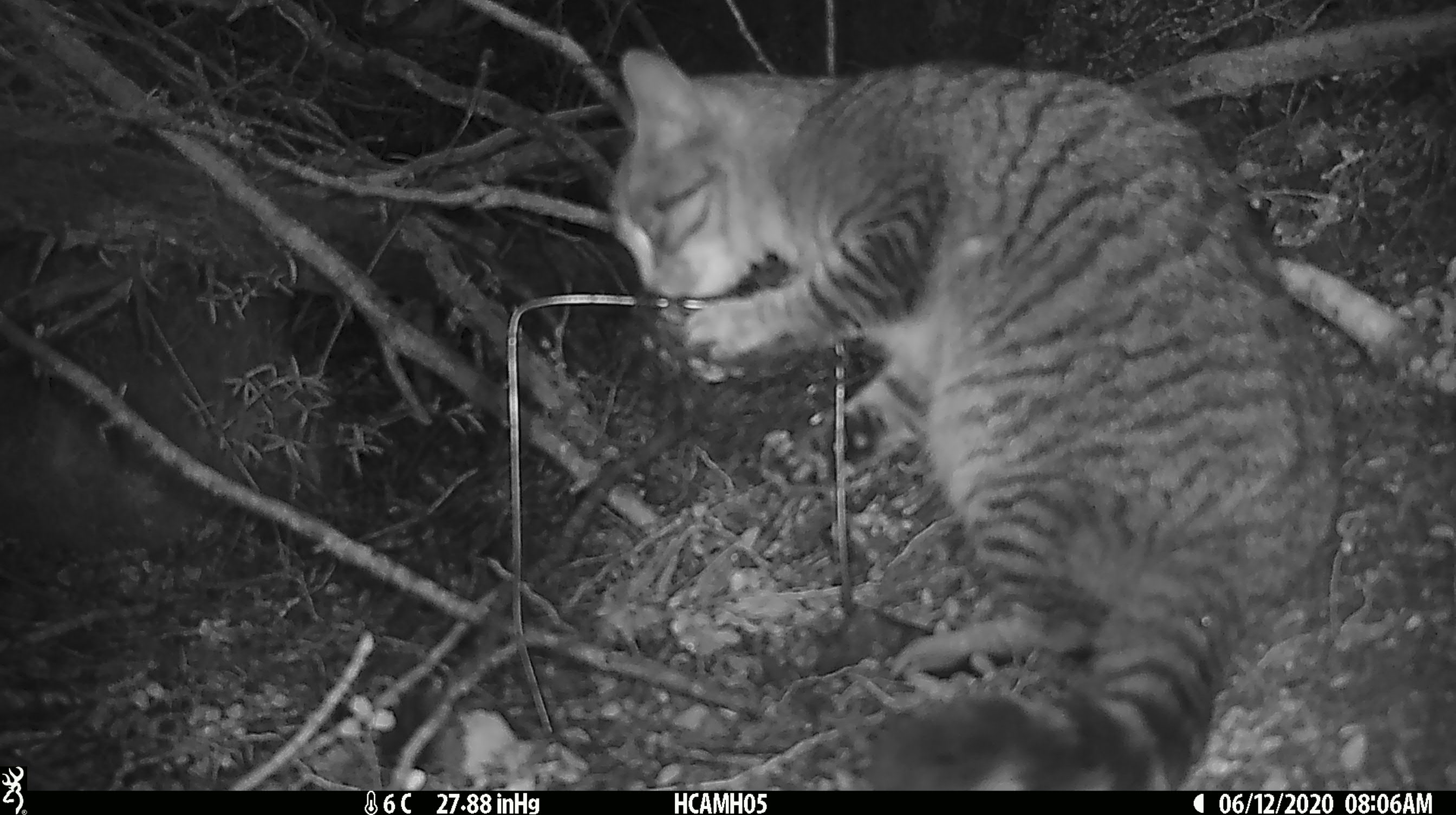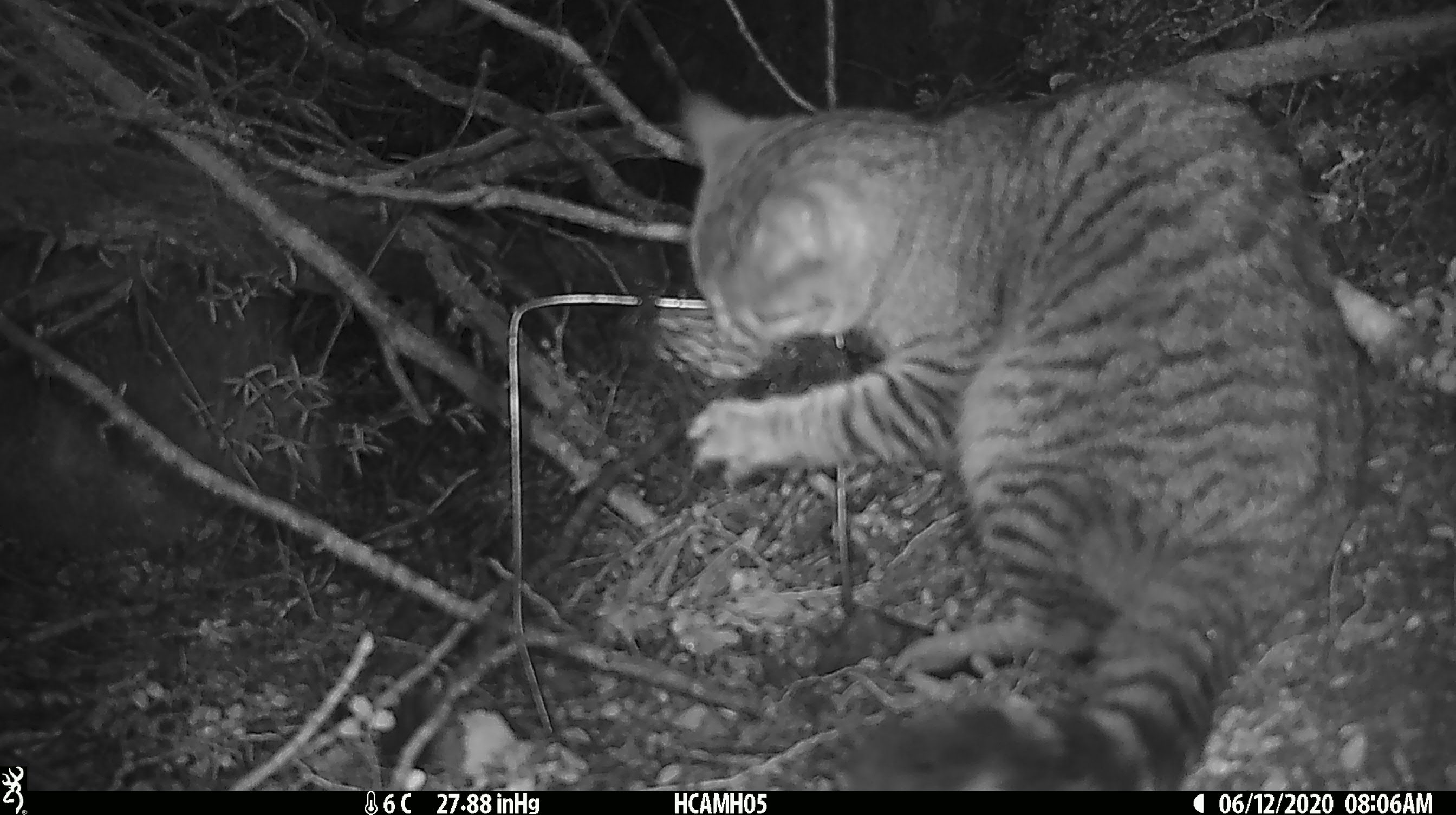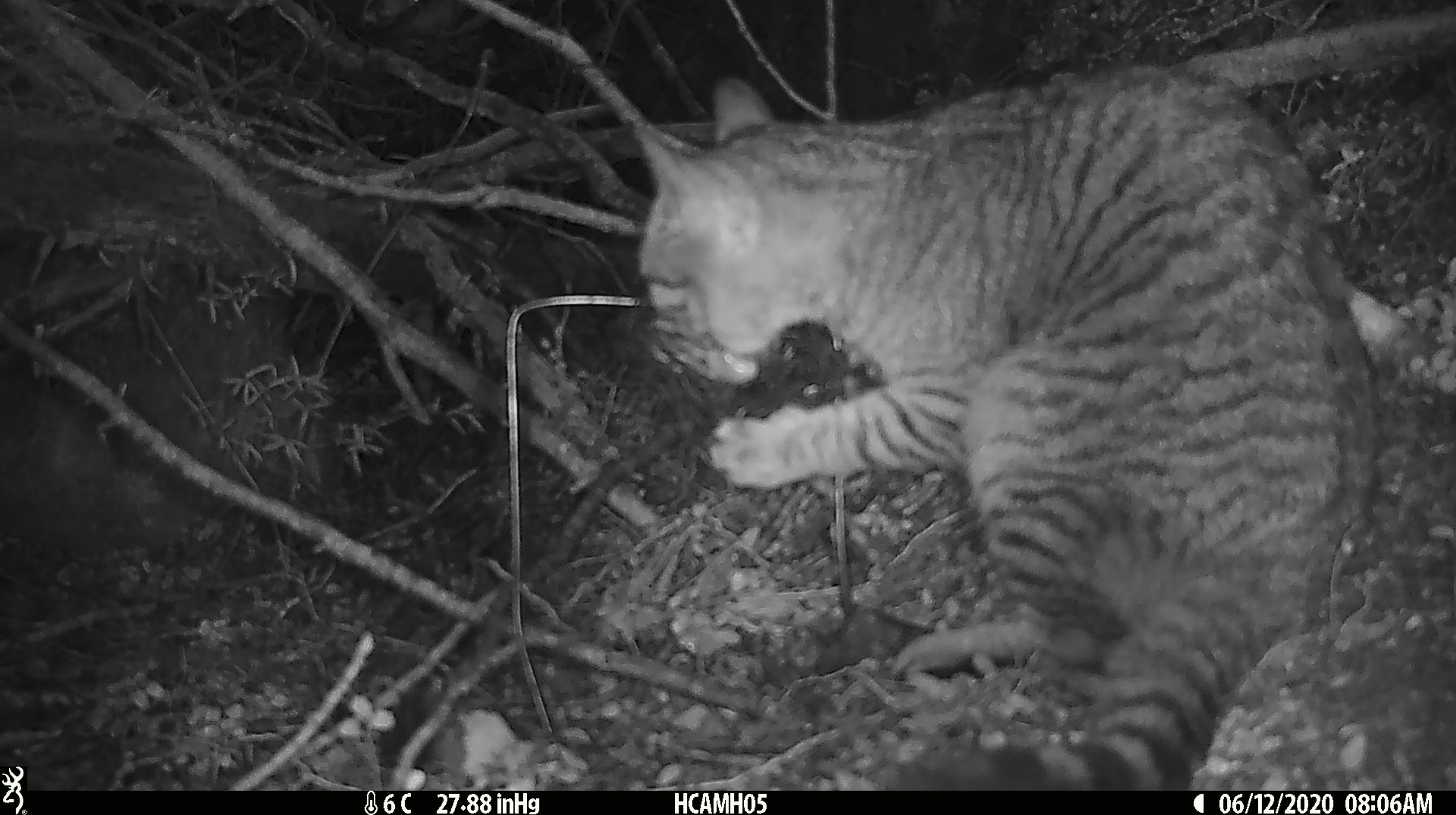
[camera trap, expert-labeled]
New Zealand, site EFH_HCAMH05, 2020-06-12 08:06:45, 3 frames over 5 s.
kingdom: Animalia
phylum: Chordata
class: Mammalia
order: Carnivora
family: Felidae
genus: Felis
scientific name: Felis catus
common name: domestic cat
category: cat